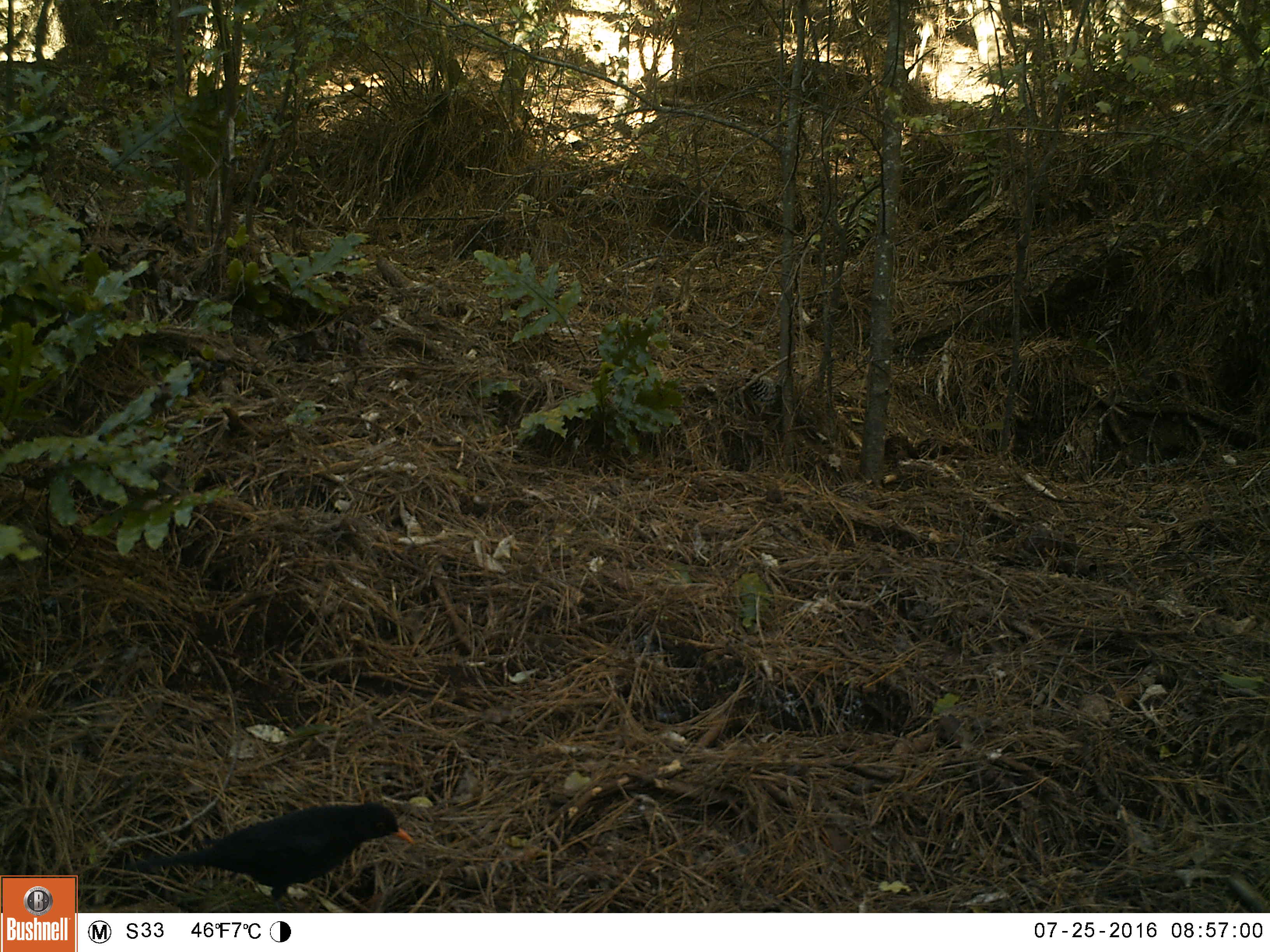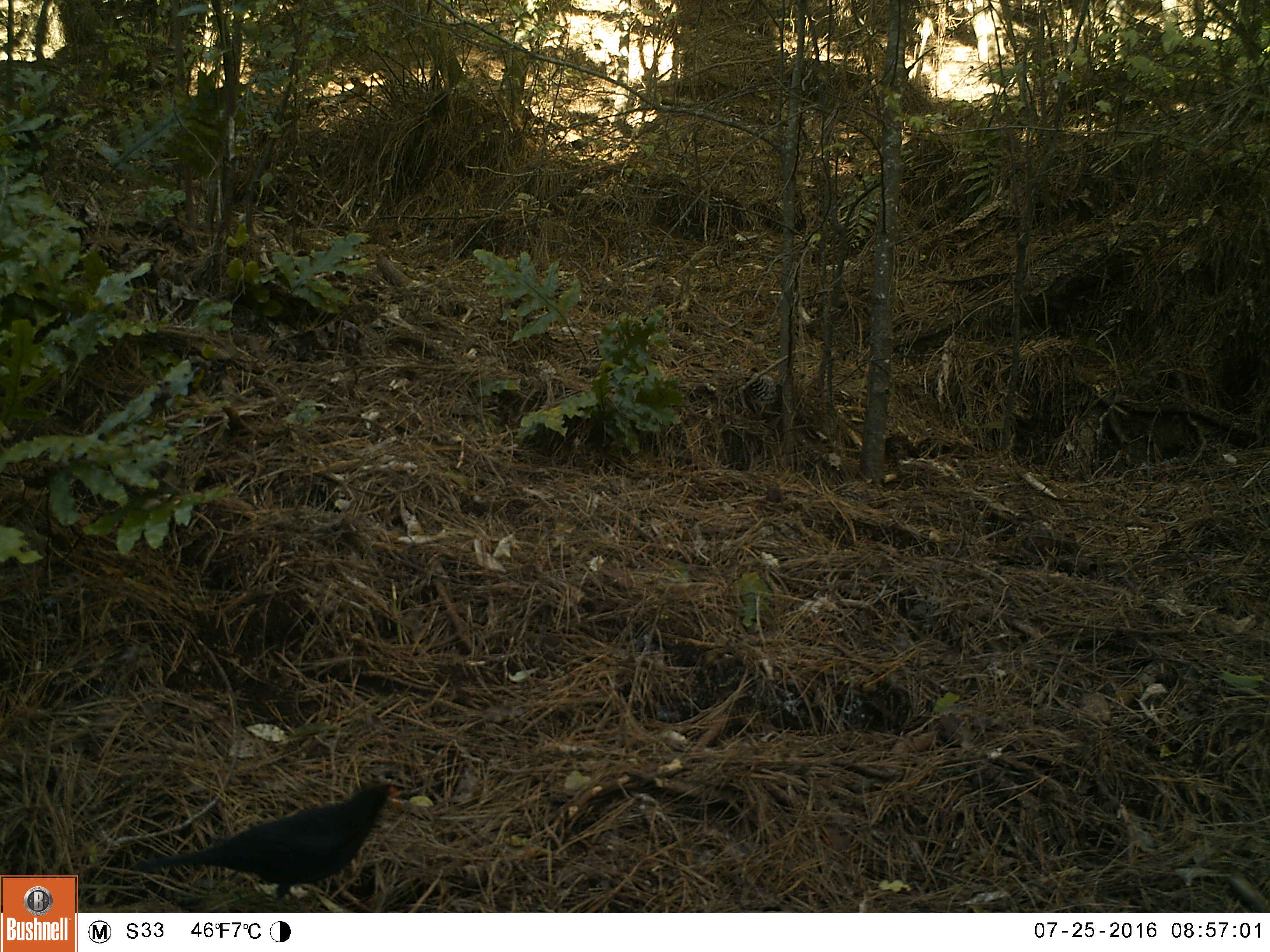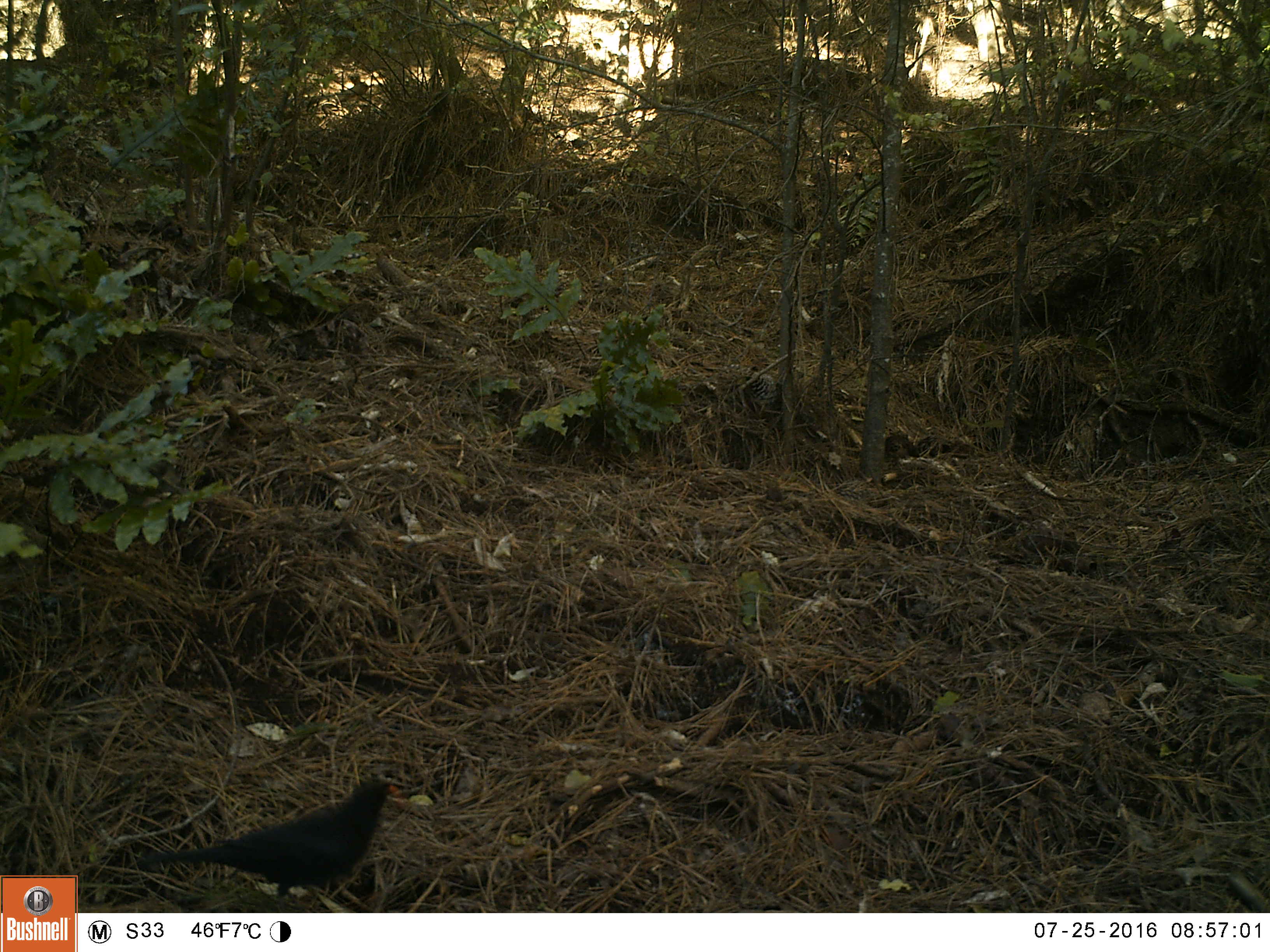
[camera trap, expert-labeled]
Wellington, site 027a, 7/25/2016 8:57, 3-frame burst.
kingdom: Animalia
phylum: Chordata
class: Aves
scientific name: Aves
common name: bird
Bird (Aves).